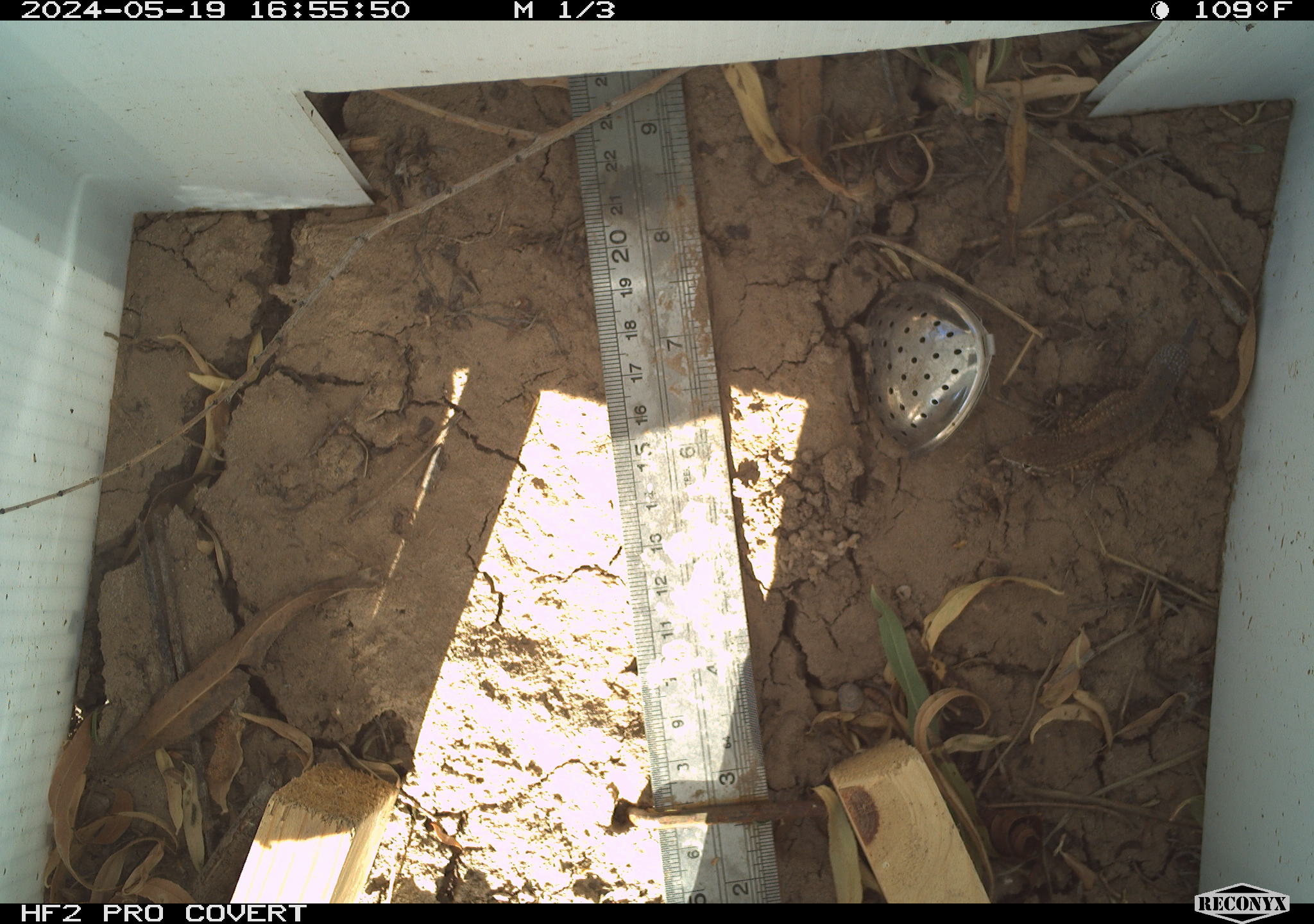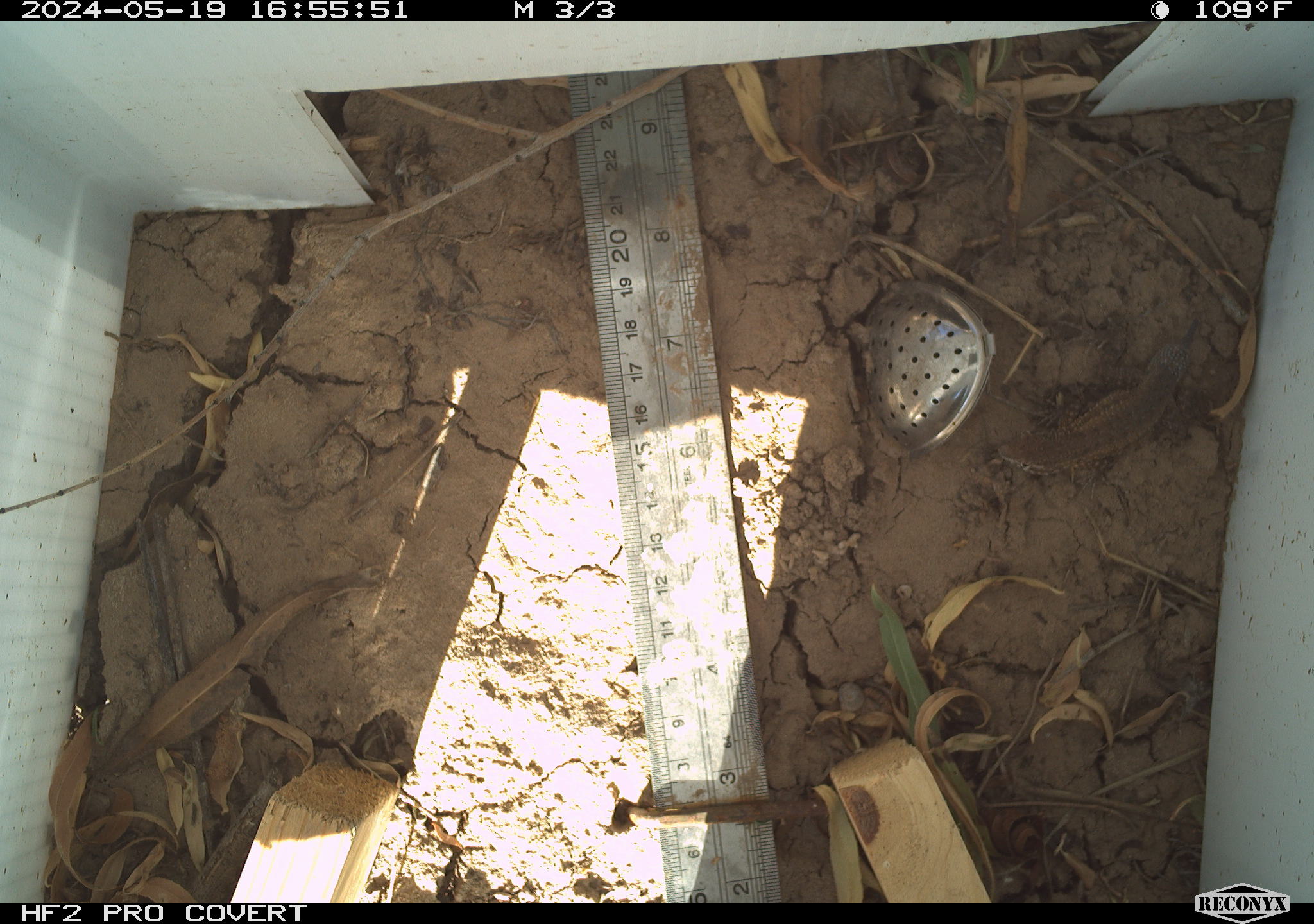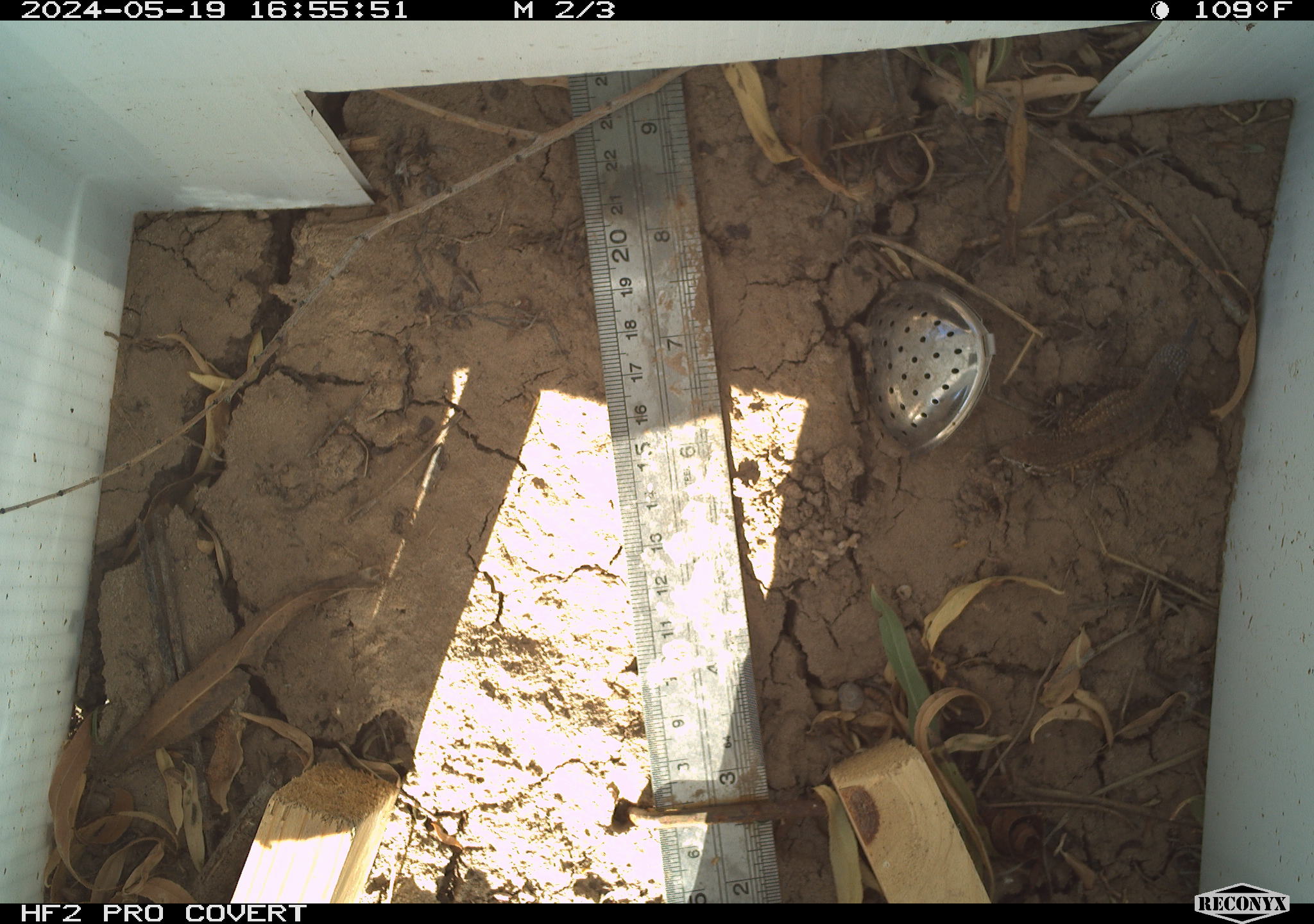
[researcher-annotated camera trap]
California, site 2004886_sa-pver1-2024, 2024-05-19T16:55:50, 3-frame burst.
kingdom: Animalia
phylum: Chordata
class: Reptilia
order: Squamata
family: Phrynosomatidae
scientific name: Phrynosomatidae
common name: phrynosomatid lizards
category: phrynosomatidae family